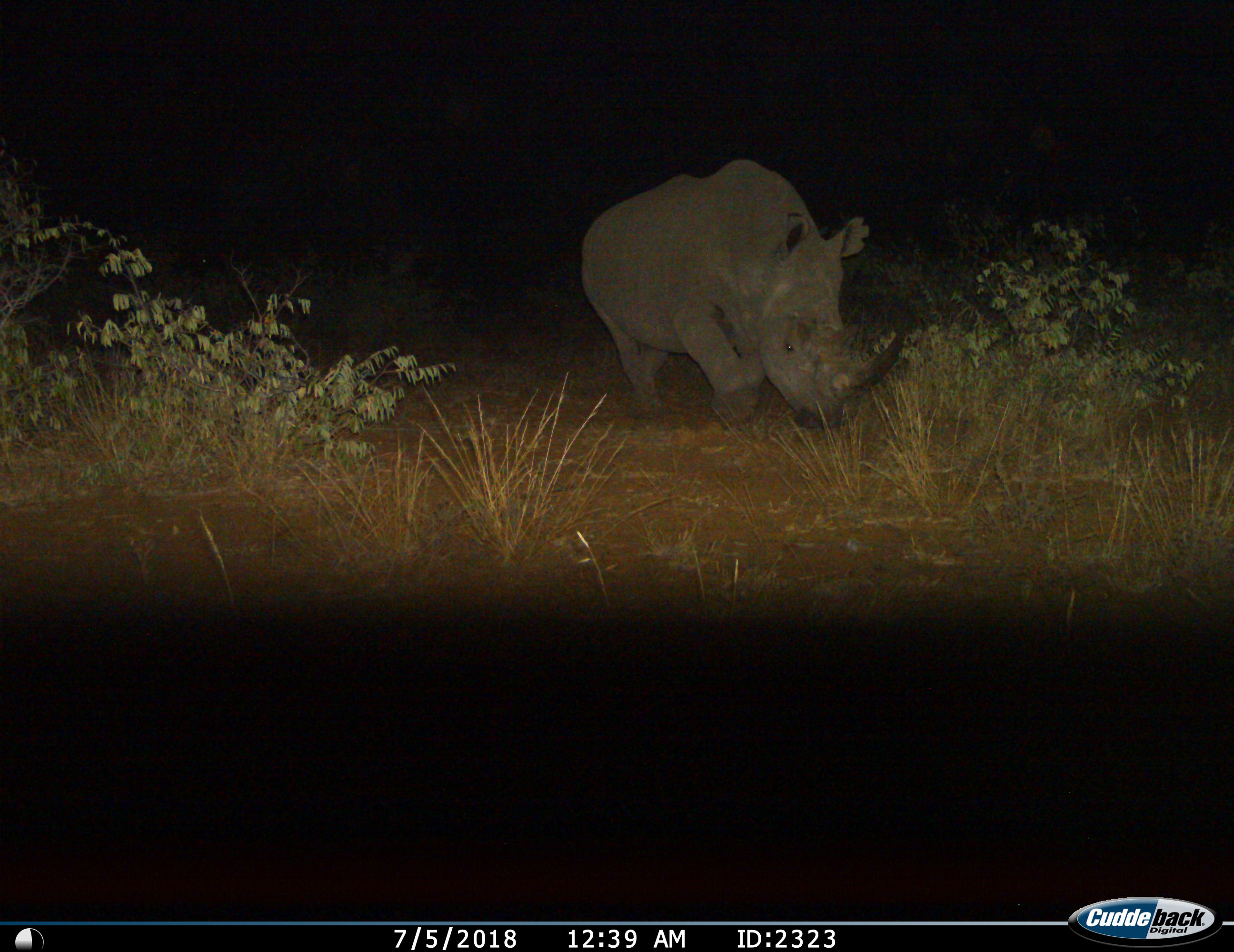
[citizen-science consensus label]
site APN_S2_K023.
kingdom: Animalia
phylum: Chordata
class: Mammalia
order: Perissodactyla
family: Rhinocerotidae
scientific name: Rhinocerotidae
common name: unknown rhinoceros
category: rhinocerosunknown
Rhinocerosunknown (unknown rhinoceros) (Rhinocerotidae), count 1. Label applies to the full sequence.